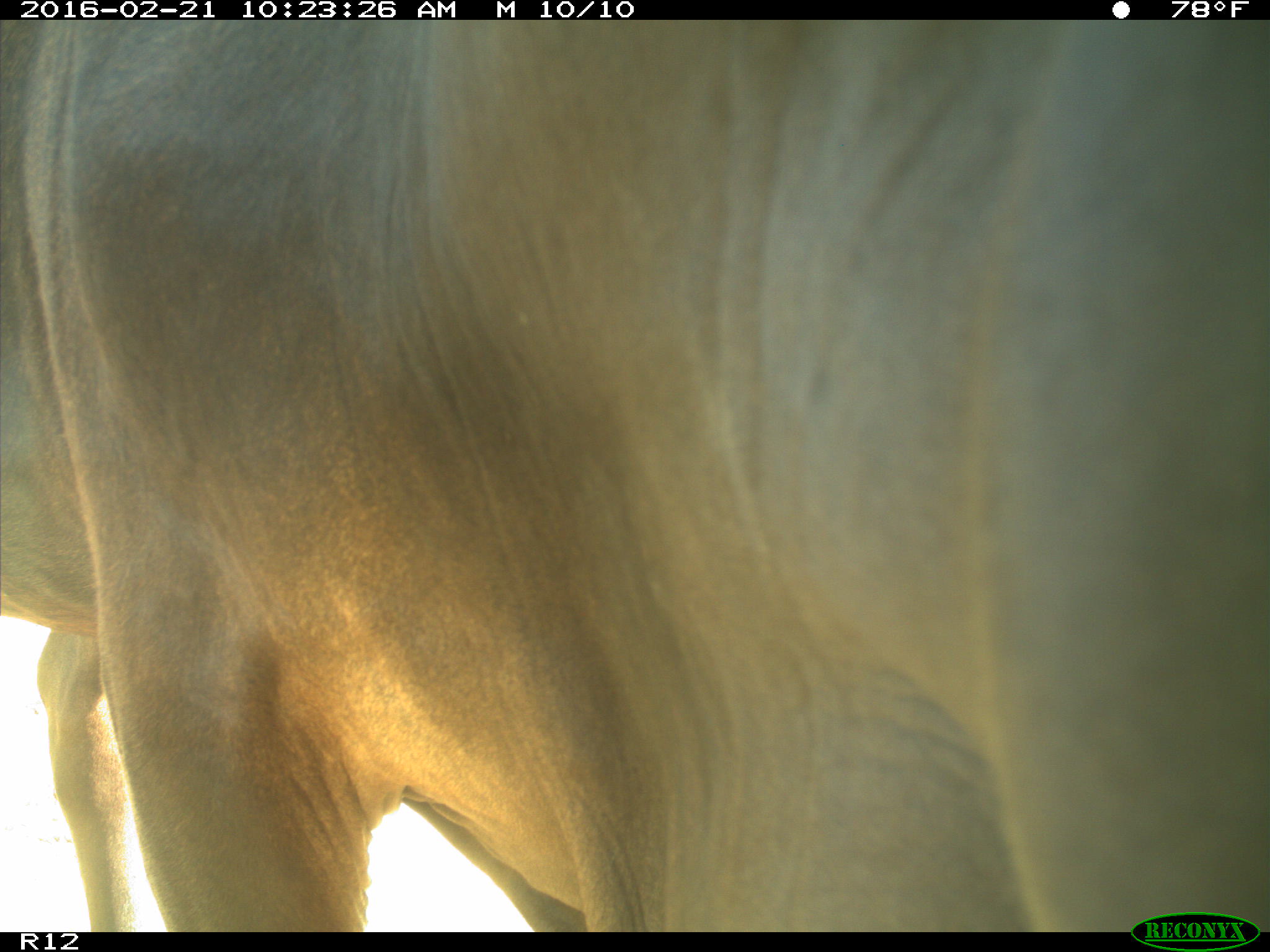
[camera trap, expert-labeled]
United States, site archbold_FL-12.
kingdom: Animalia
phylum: Chordata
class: Mammalia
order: Artiodactyla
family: Bovidae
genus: Bos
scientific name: Bos taurus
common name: domestic cow